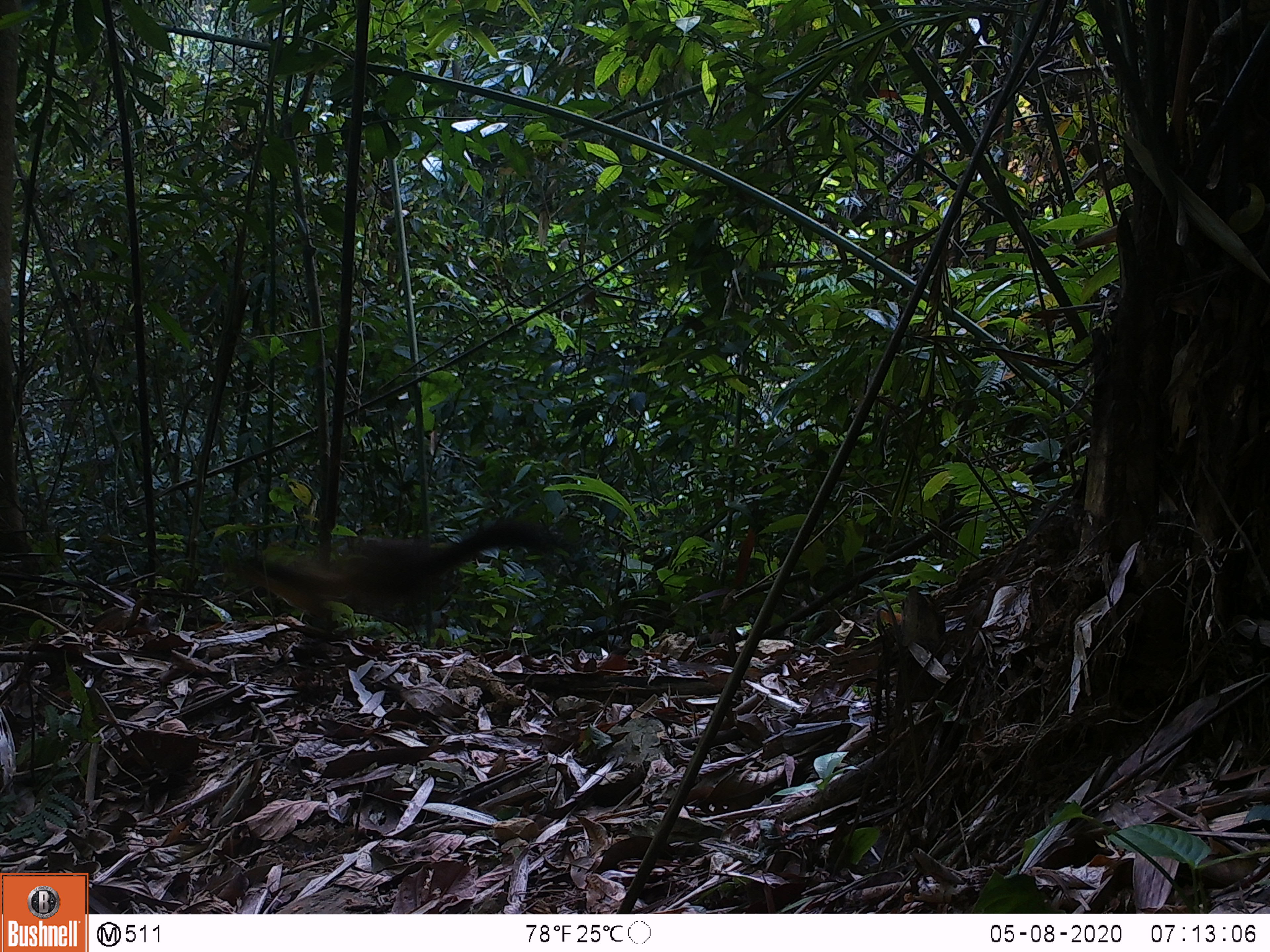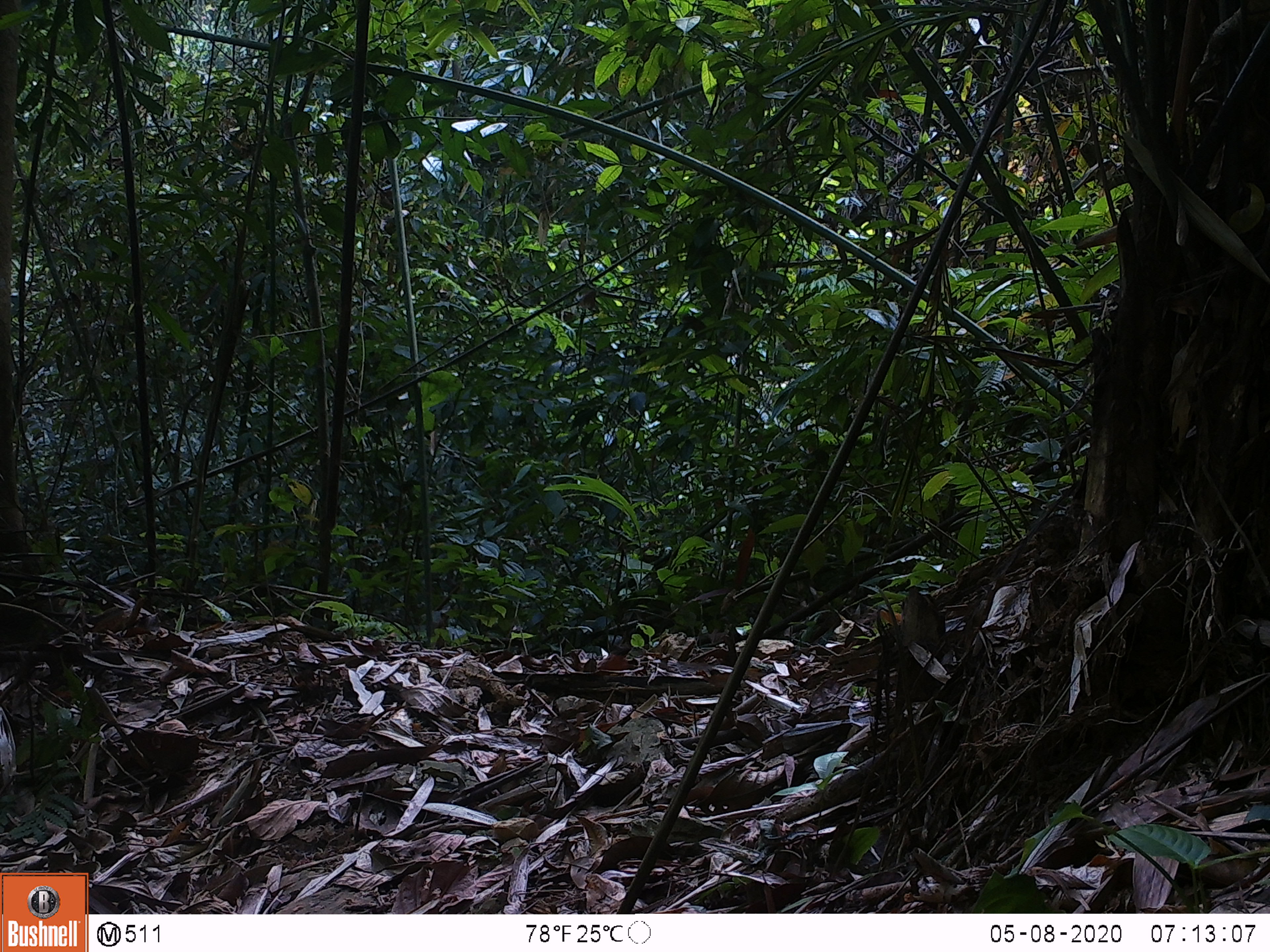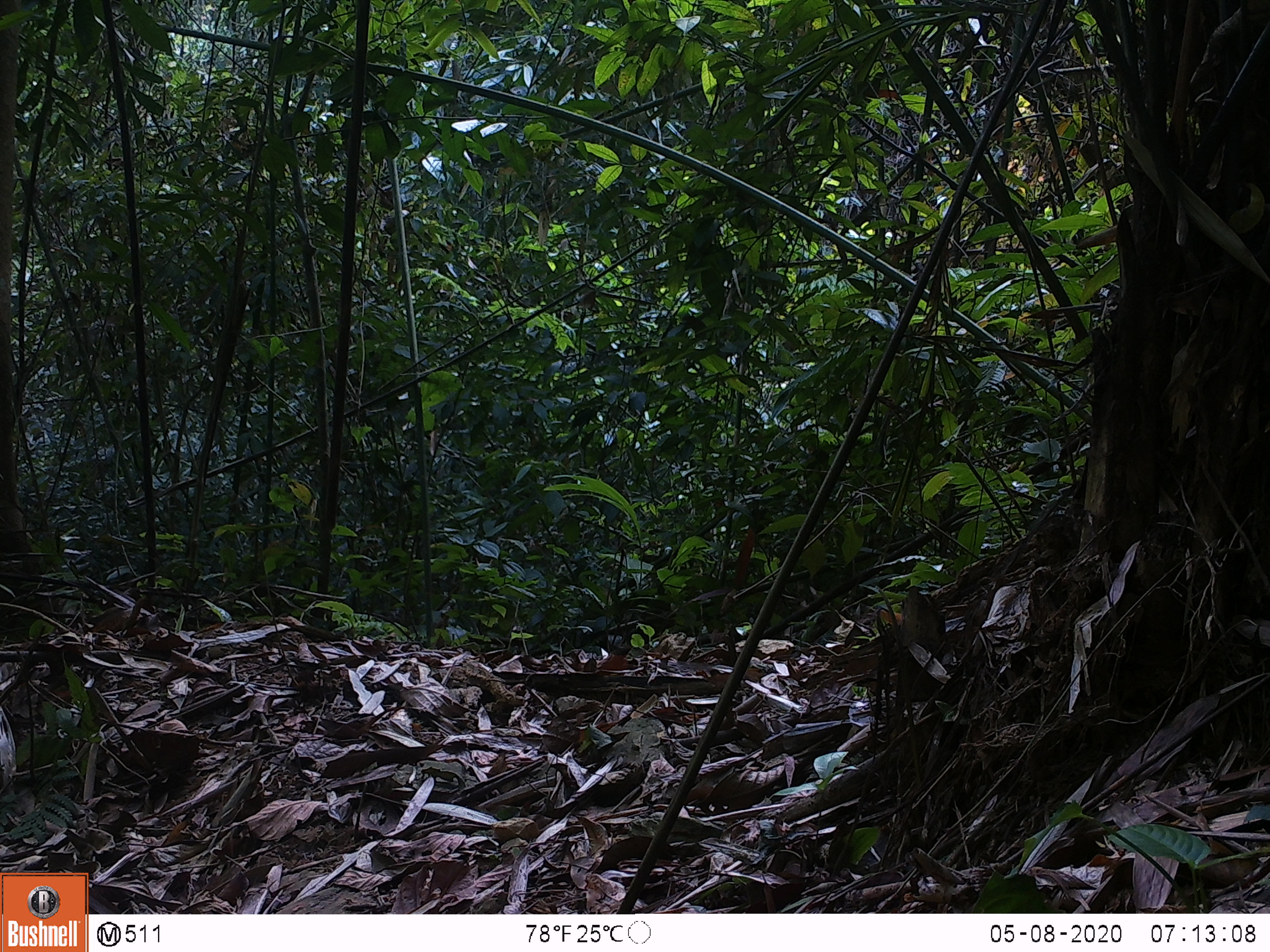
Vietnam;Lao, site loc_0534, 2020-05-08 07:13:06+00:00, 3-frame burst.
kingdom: Animalia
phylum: Chordata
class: Mammalia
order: Carnivora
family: Mustelidae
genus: Martes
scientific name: Martes flavigula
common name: yellow-throated marten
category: yellow throated marten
Yellow throated marten (yellow-throated marten) (Martes flavigula). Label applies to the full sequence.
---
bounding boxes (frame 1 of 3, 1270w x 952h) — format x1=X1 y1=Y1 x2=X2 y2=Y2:
yellow throated marten: x1=223 y1=519 x2=571 y2=642